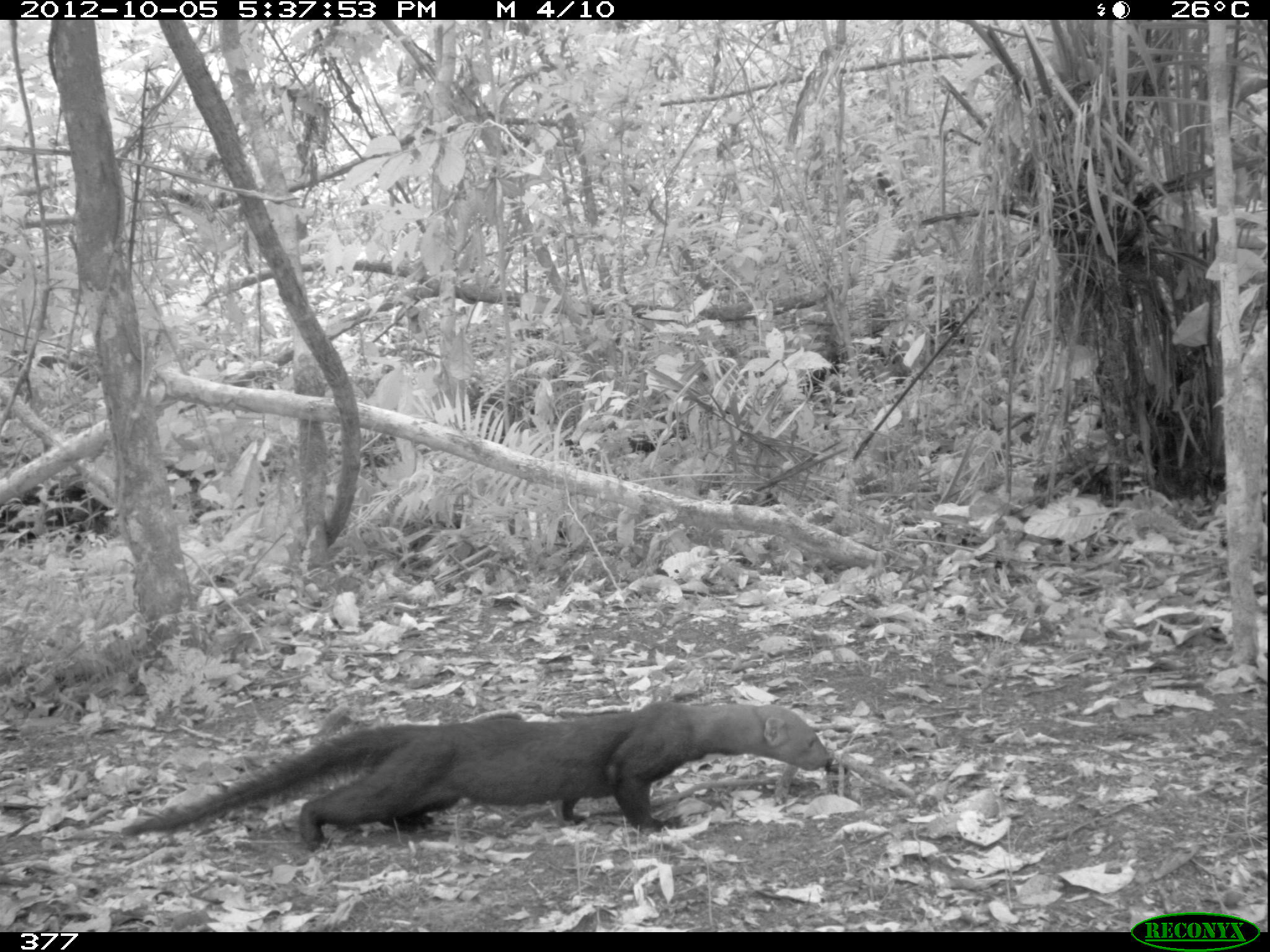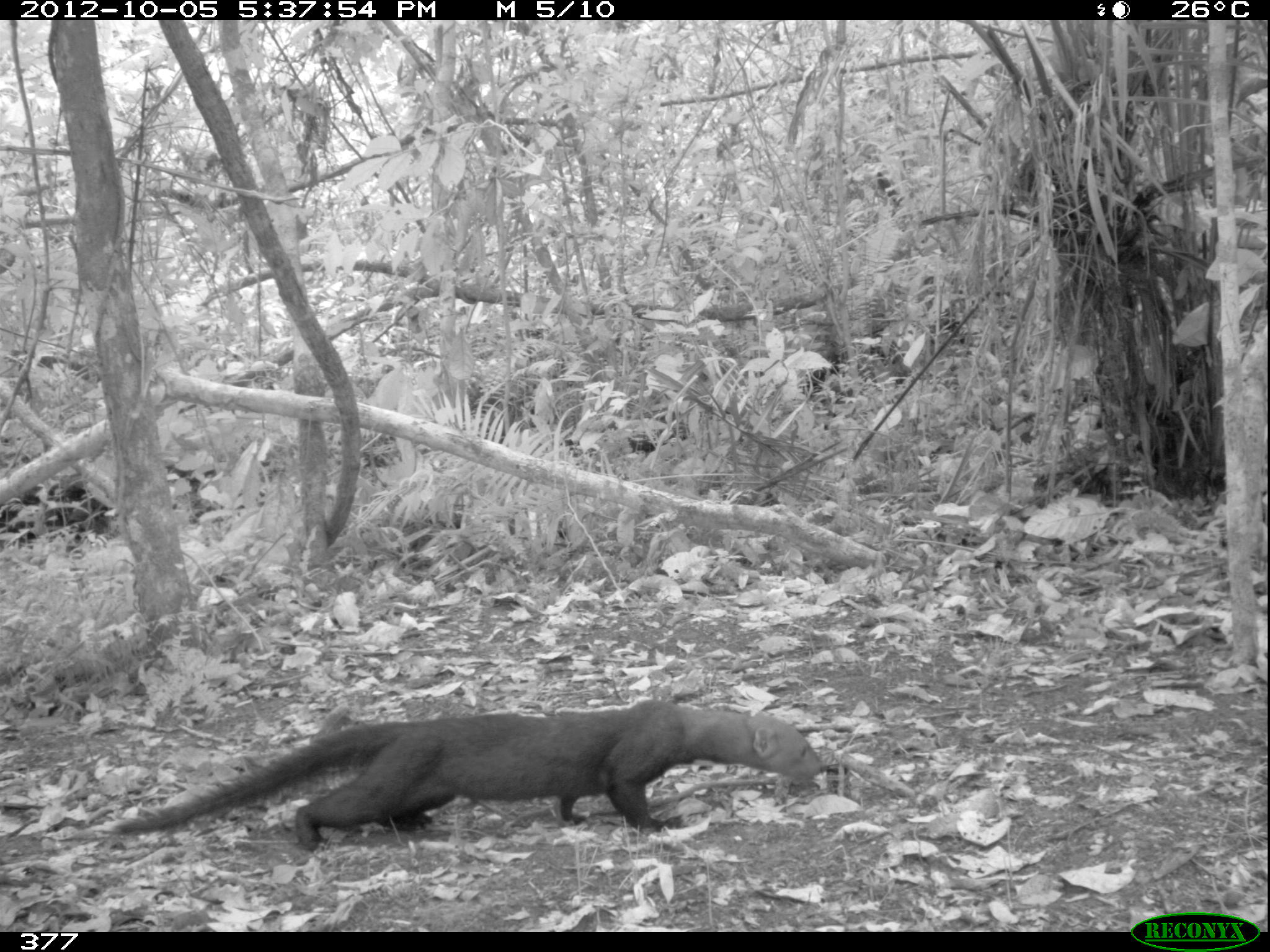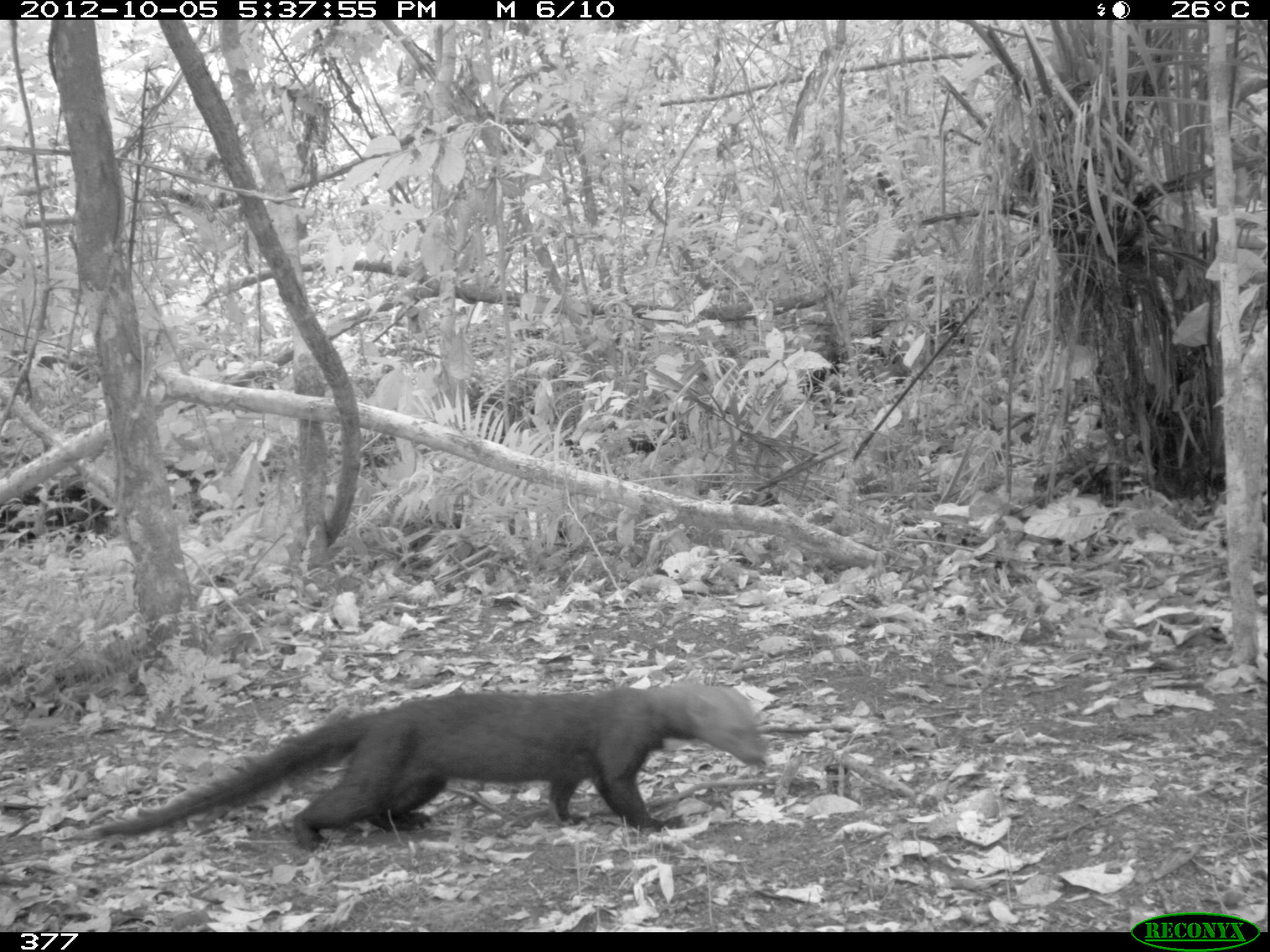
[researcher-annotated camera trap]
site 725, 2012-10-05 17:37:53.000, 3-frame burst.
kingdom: Animalia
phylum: Chordata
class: Mammalia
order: Carnivora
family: Mustelidae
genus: Eira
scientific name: Eira barbara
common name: tayra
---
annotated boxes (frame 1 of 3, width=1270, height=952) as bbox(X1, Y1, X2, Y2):
eira barbara: bbox(118, 698, 831, 852)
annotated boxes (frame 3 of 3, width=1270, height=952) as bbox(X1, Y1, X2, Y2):
eira barbara: bbox(75, 681, 767, 851)